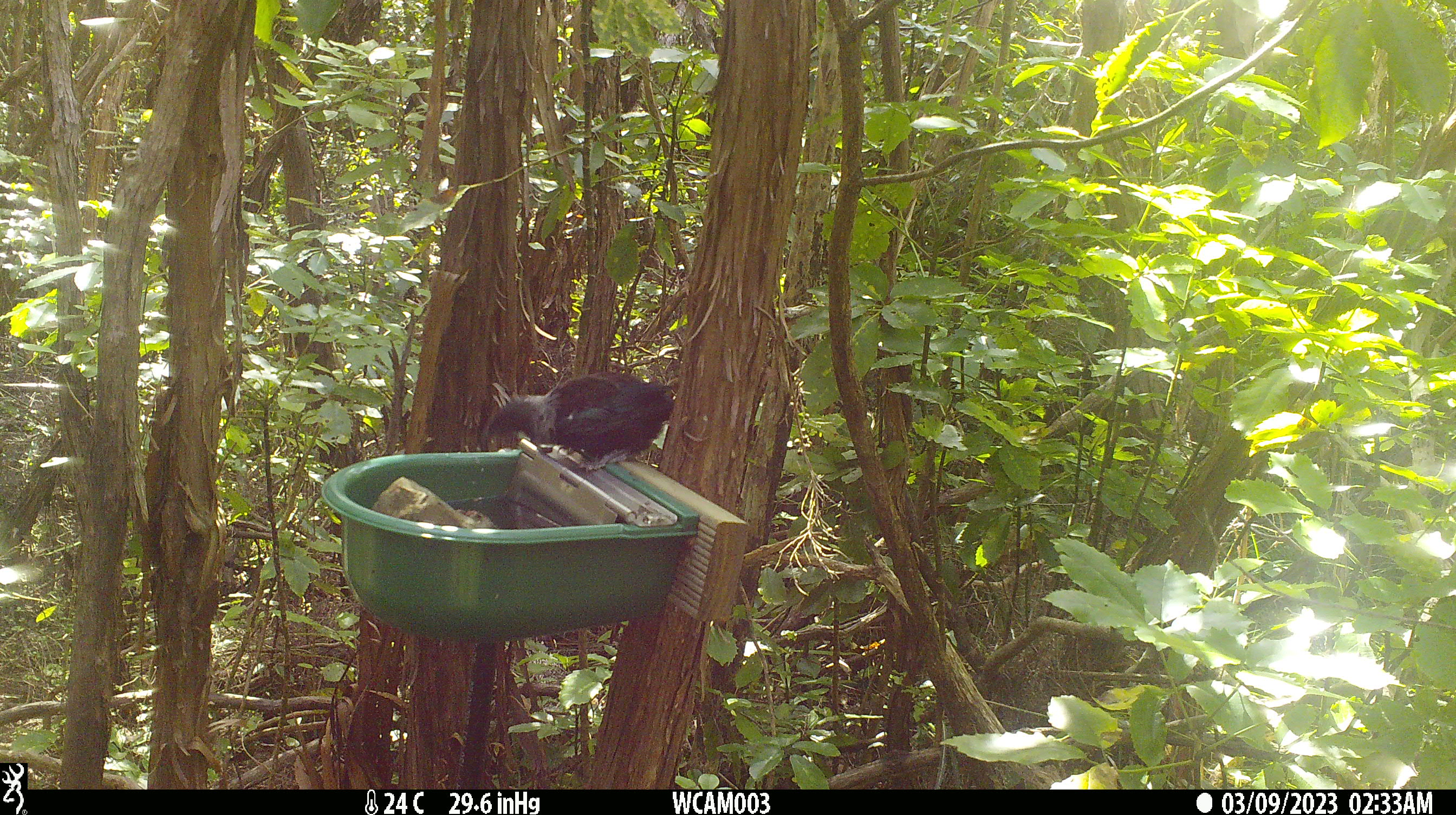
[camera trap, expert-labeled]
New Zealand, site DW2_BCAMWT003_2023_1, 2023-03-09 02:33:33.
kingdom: Animalia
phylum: Chordata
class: Aves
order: Passeriformes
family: Meliphagidae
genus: Prosthemadera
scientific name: Prosthemadera novaeseelandiae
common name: tui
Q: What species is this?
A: Tui (Prosthemadera novaeseelandiae).